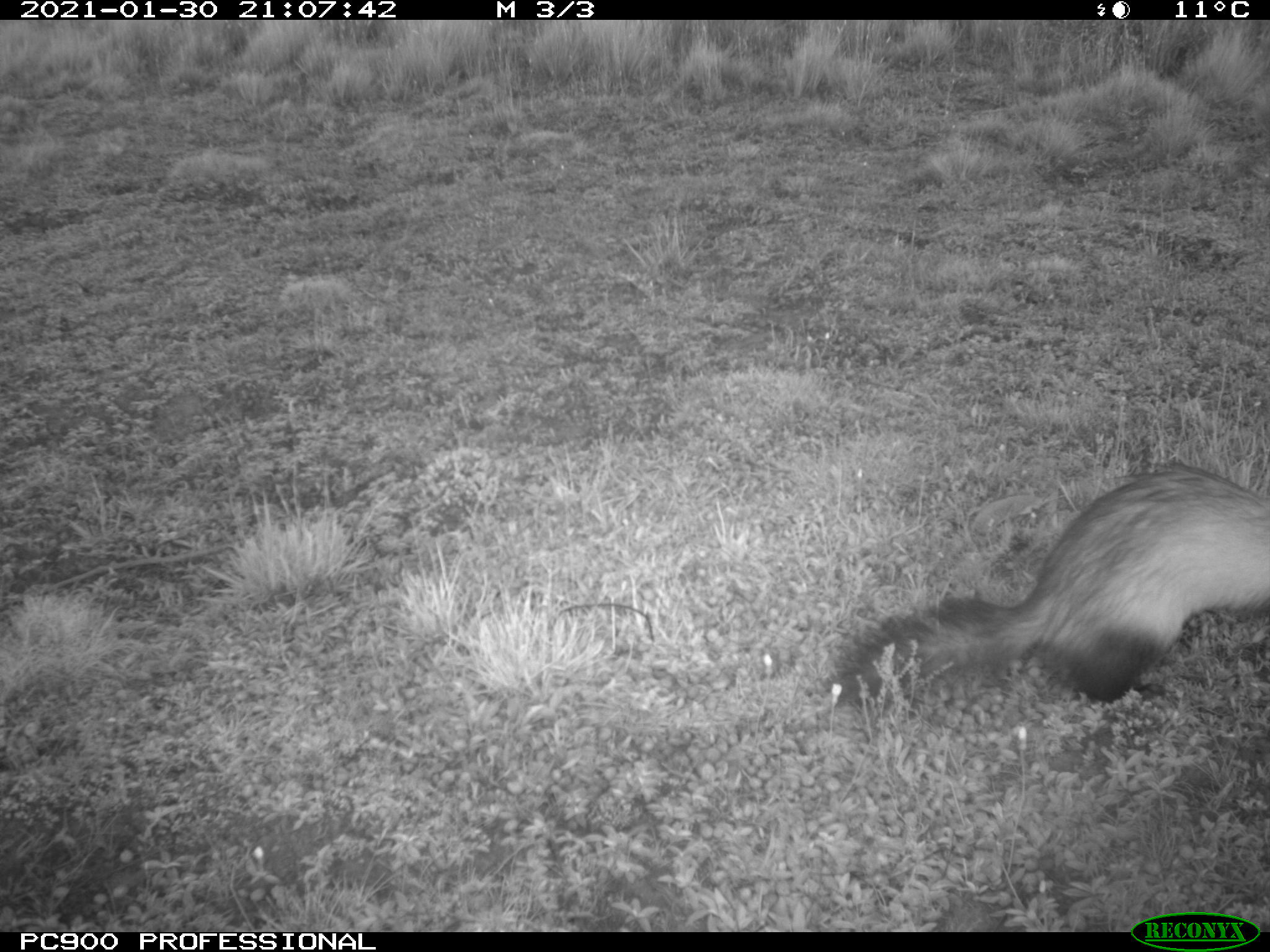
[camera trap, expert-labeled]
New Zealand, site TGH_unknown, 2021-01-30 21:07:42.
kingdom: Animalia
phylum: Chordata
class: Mammalia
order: Carnivora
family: Mustelidae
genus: Mustela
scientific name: Mustela furo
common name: ferret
Ferret (Mustela furo).